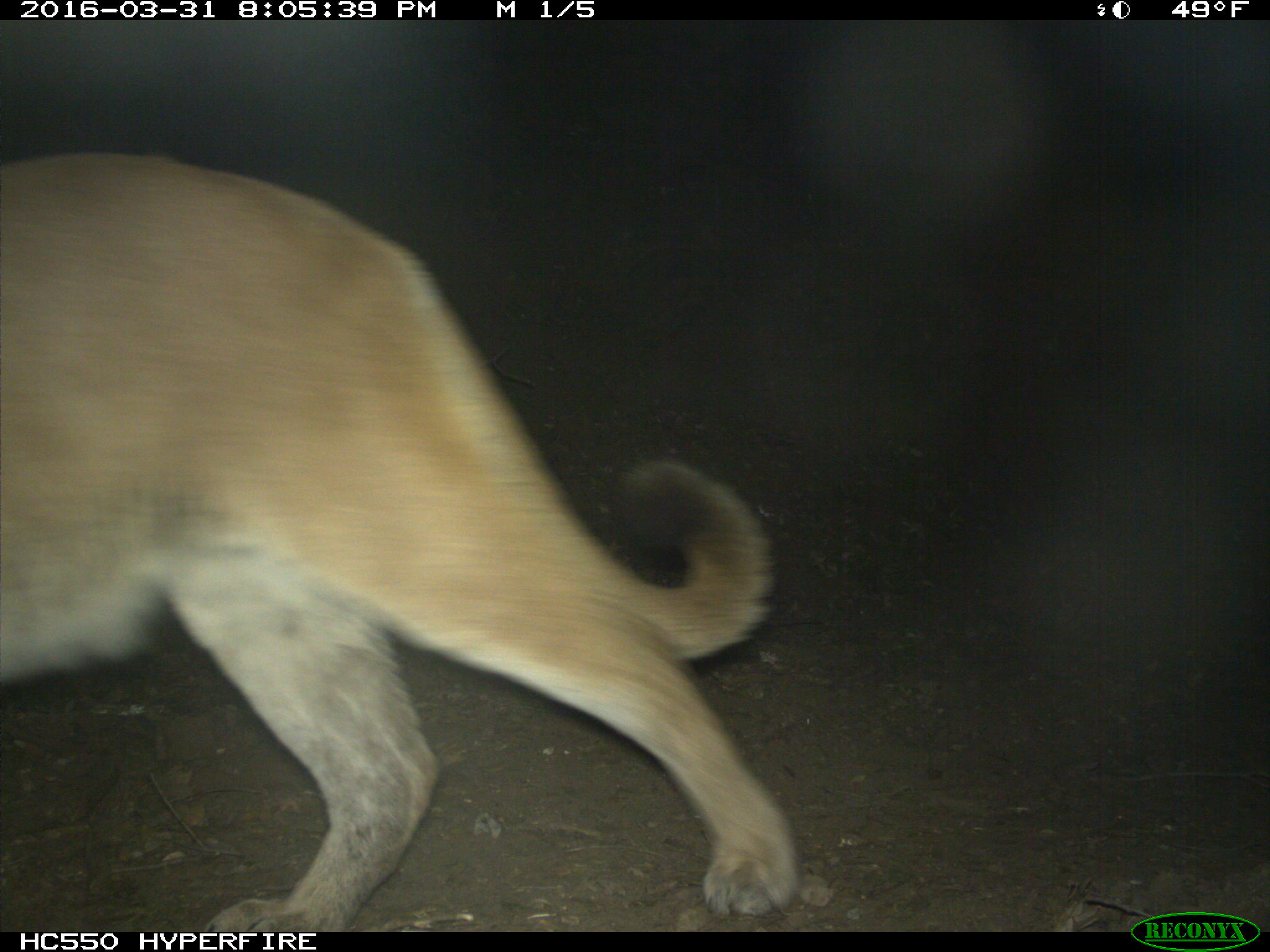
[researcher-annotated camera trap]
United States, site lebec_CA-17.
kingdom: Animalia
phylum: Chordata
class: Mammalia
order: Carnivora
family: Felidae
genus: Puma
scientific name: Puma concolor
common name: mountain lion